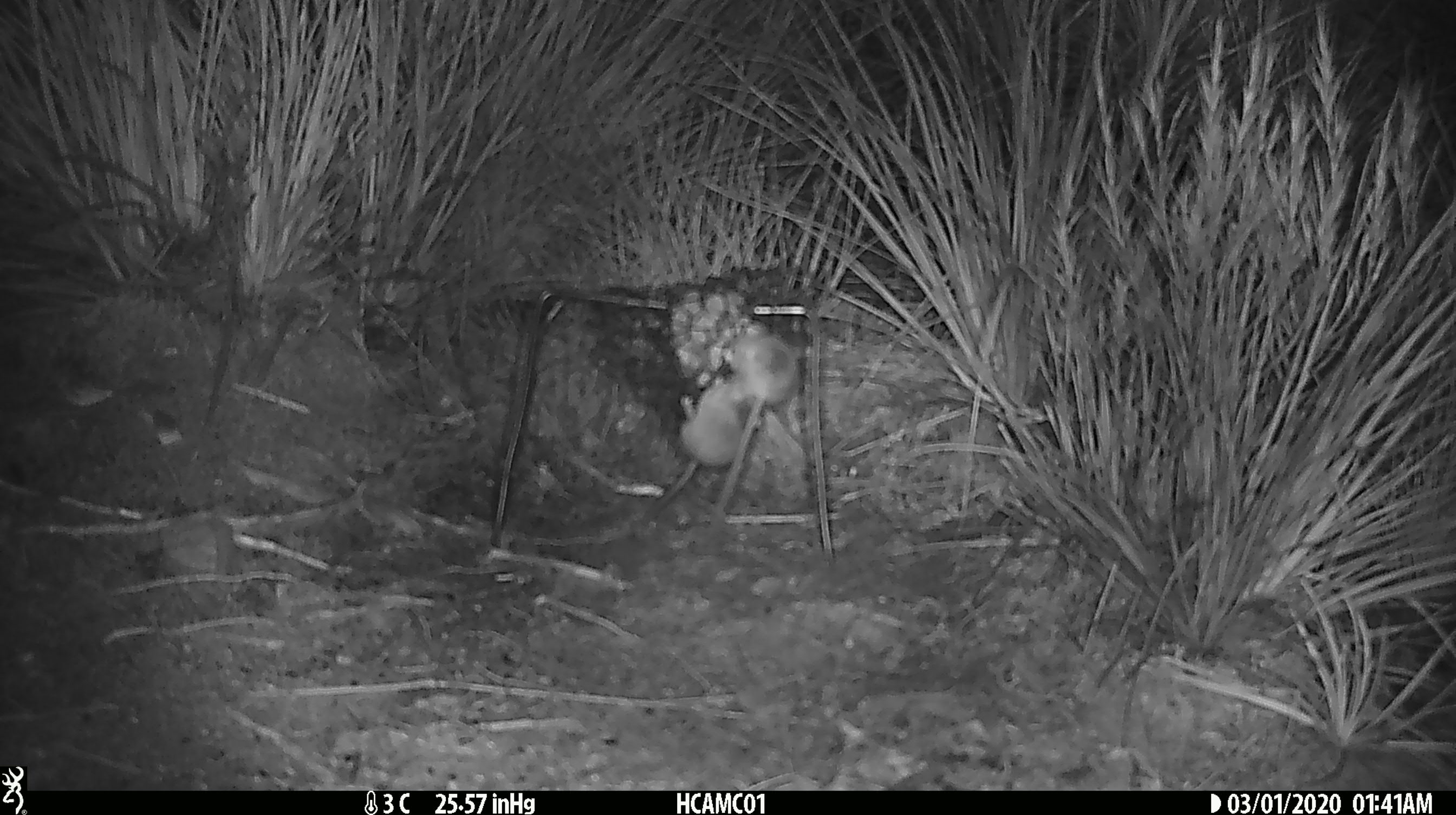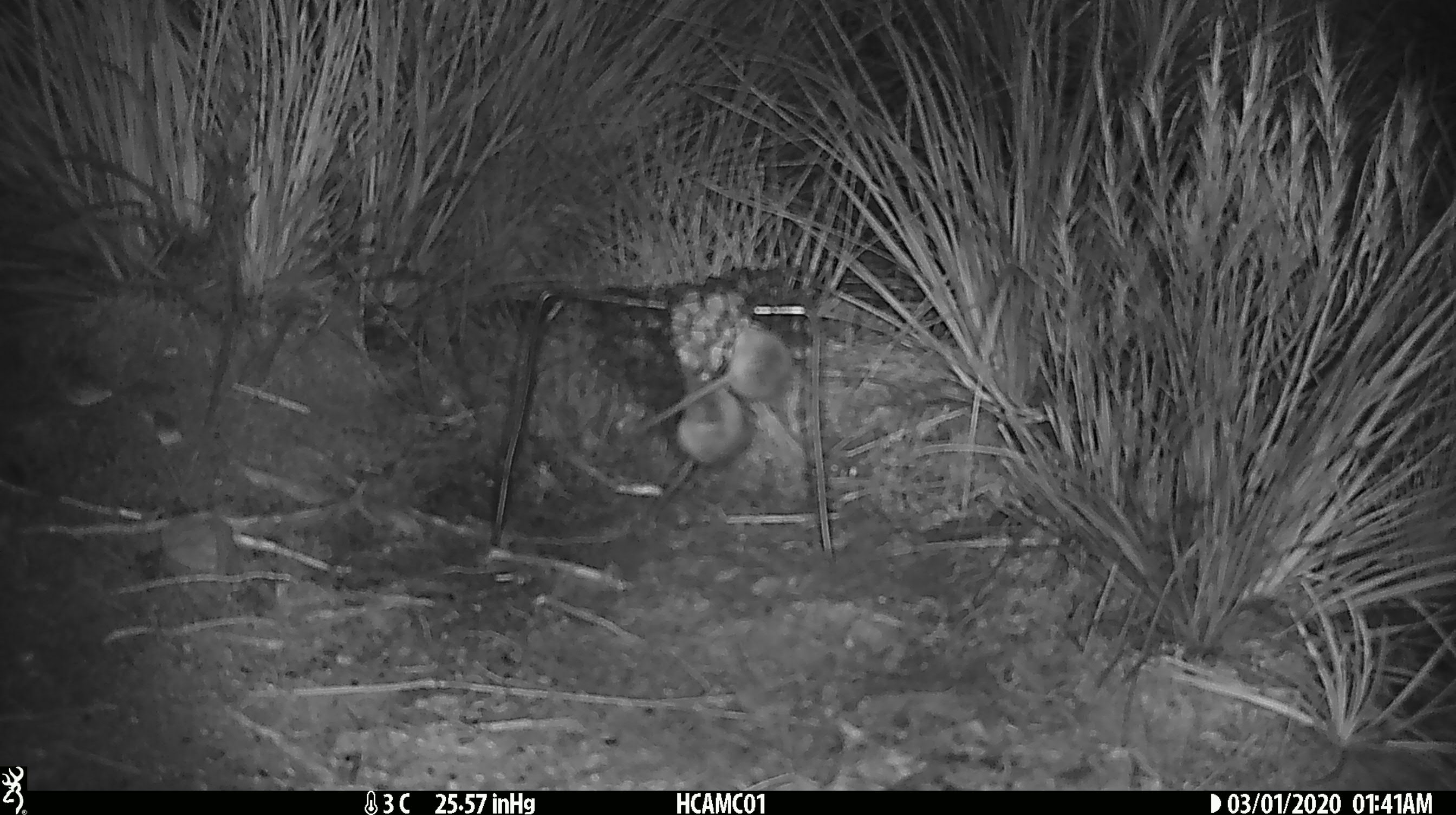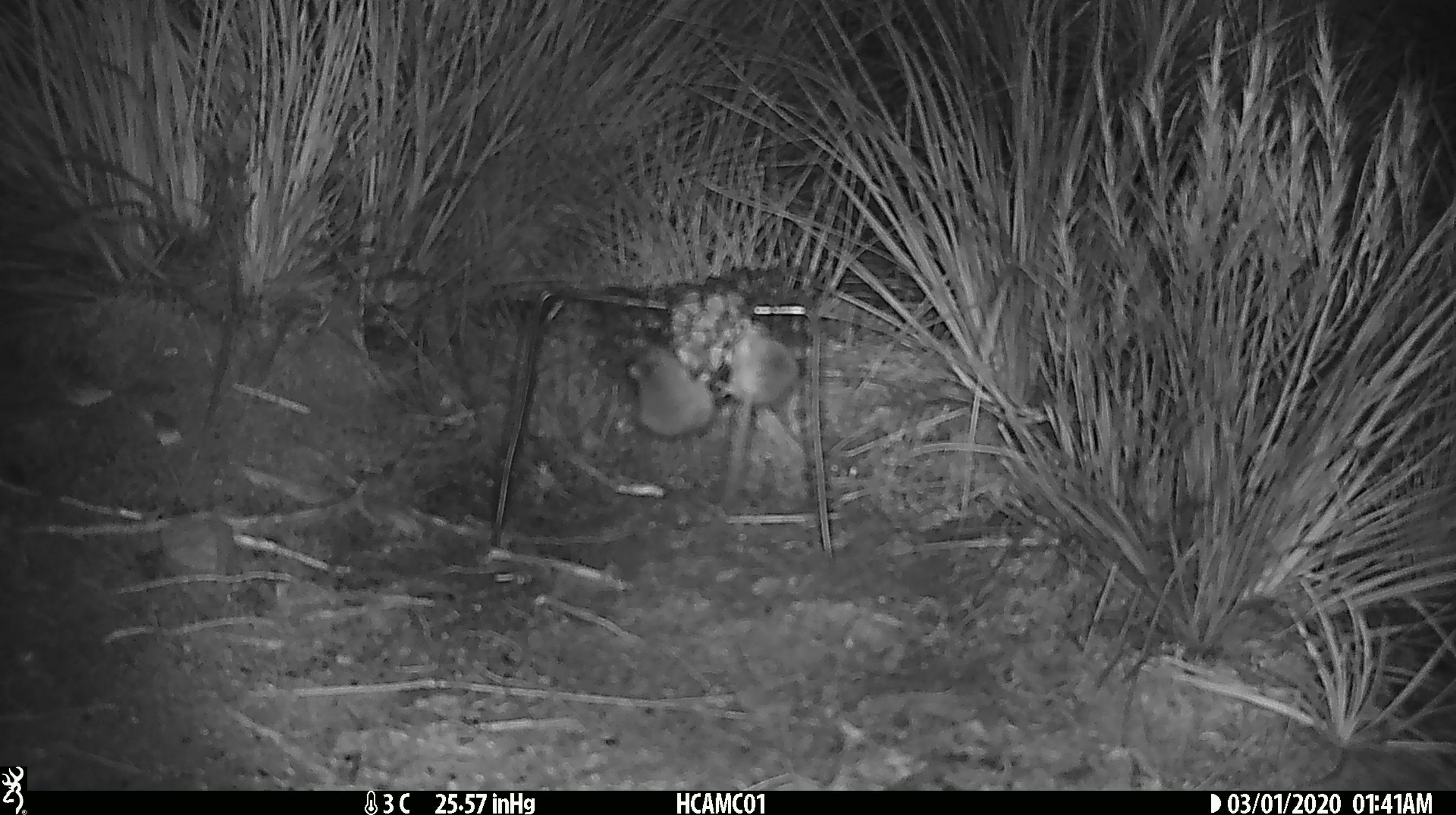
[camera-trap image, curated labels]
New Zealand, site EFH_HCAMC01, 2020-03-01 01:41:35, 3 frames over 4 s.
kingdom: Animalia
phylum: Chordata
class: Mammalia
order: Rodentia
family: Muridae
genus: Mus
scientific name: Mus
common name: mouse